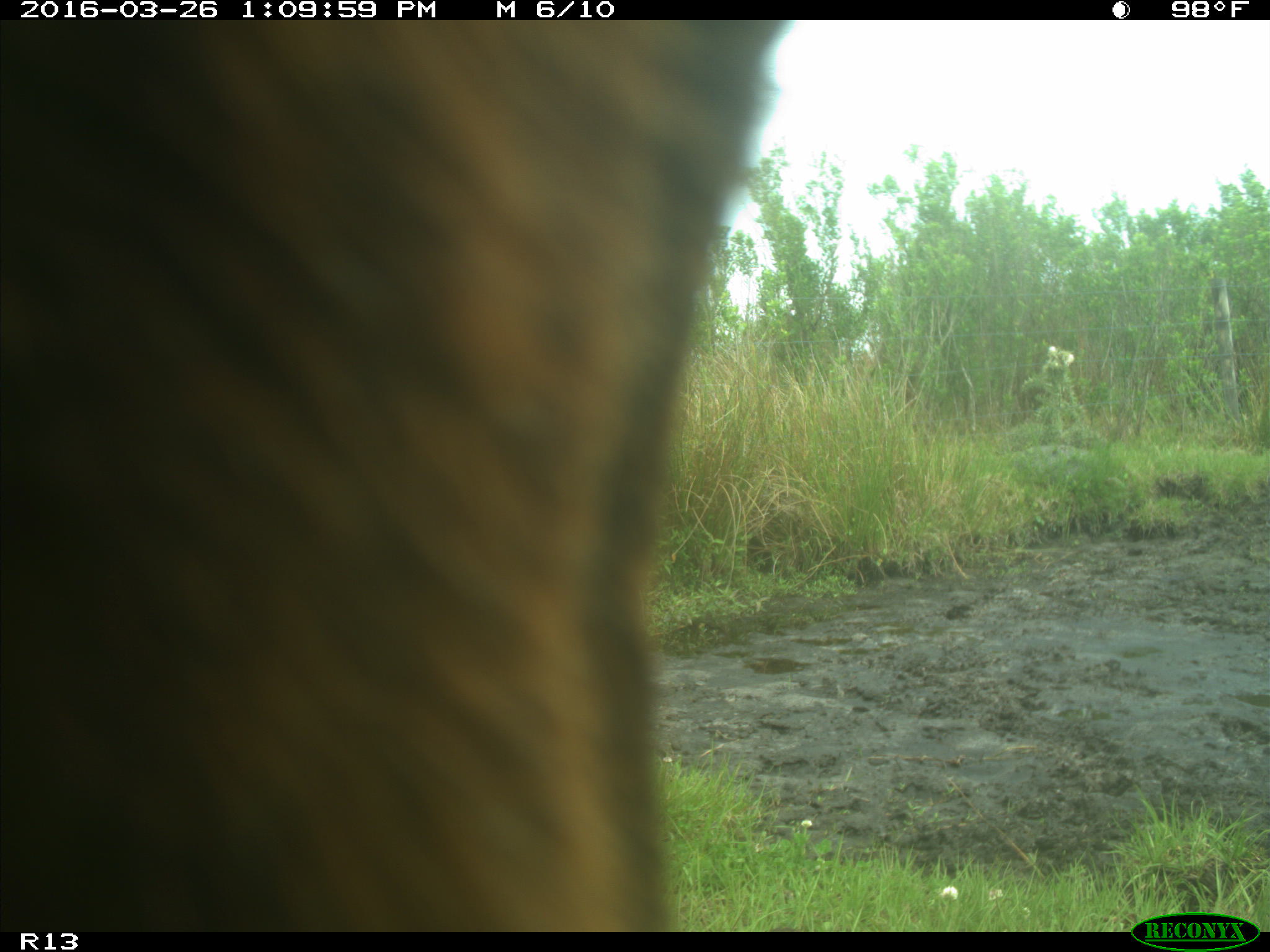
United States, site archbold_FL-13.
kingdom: Animalia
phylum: Chordata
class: Mammalia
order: Artiodactyla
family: Bovidae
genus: Bos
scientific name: Bos taurus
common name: domestic cow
Bos taurus (domestic cow).